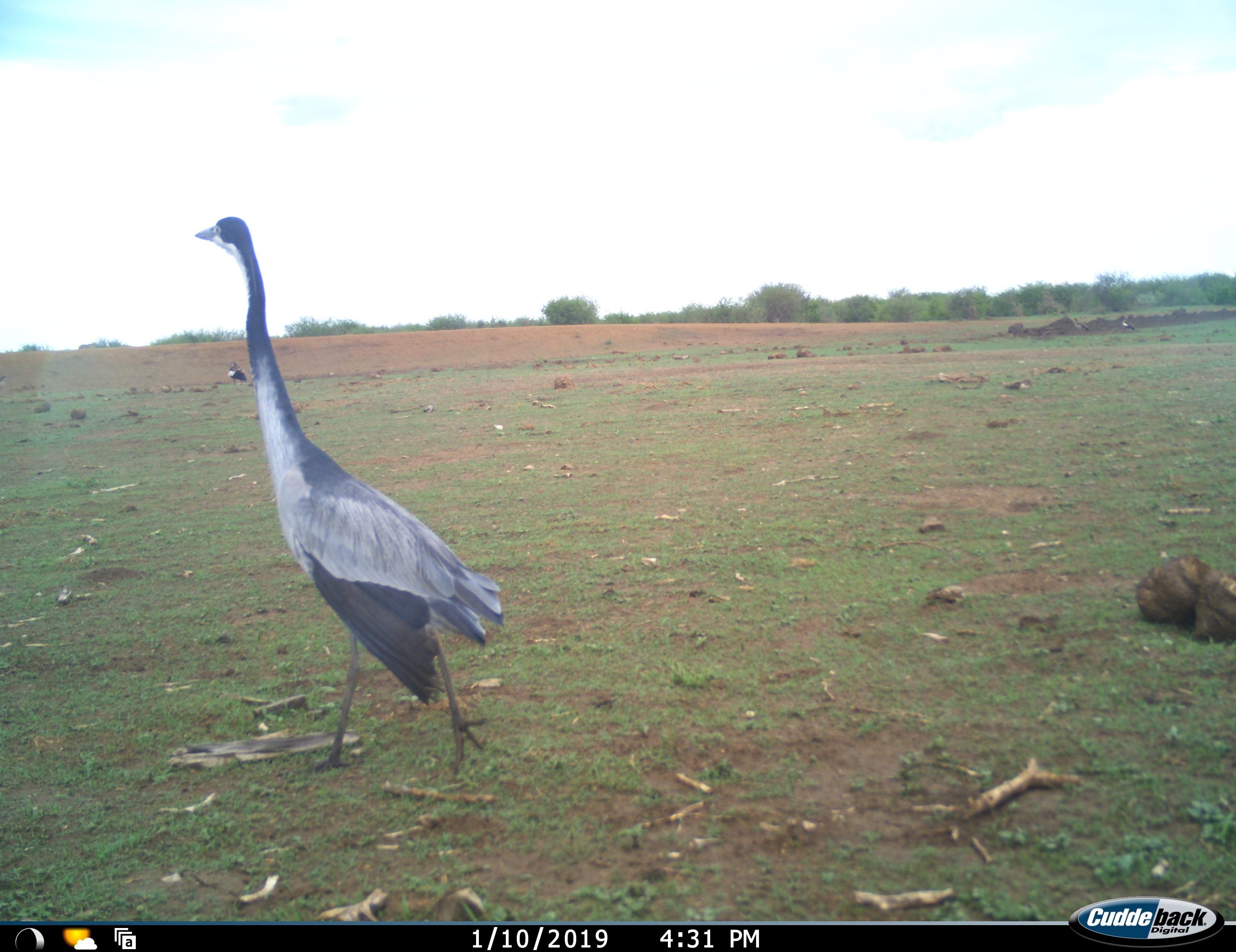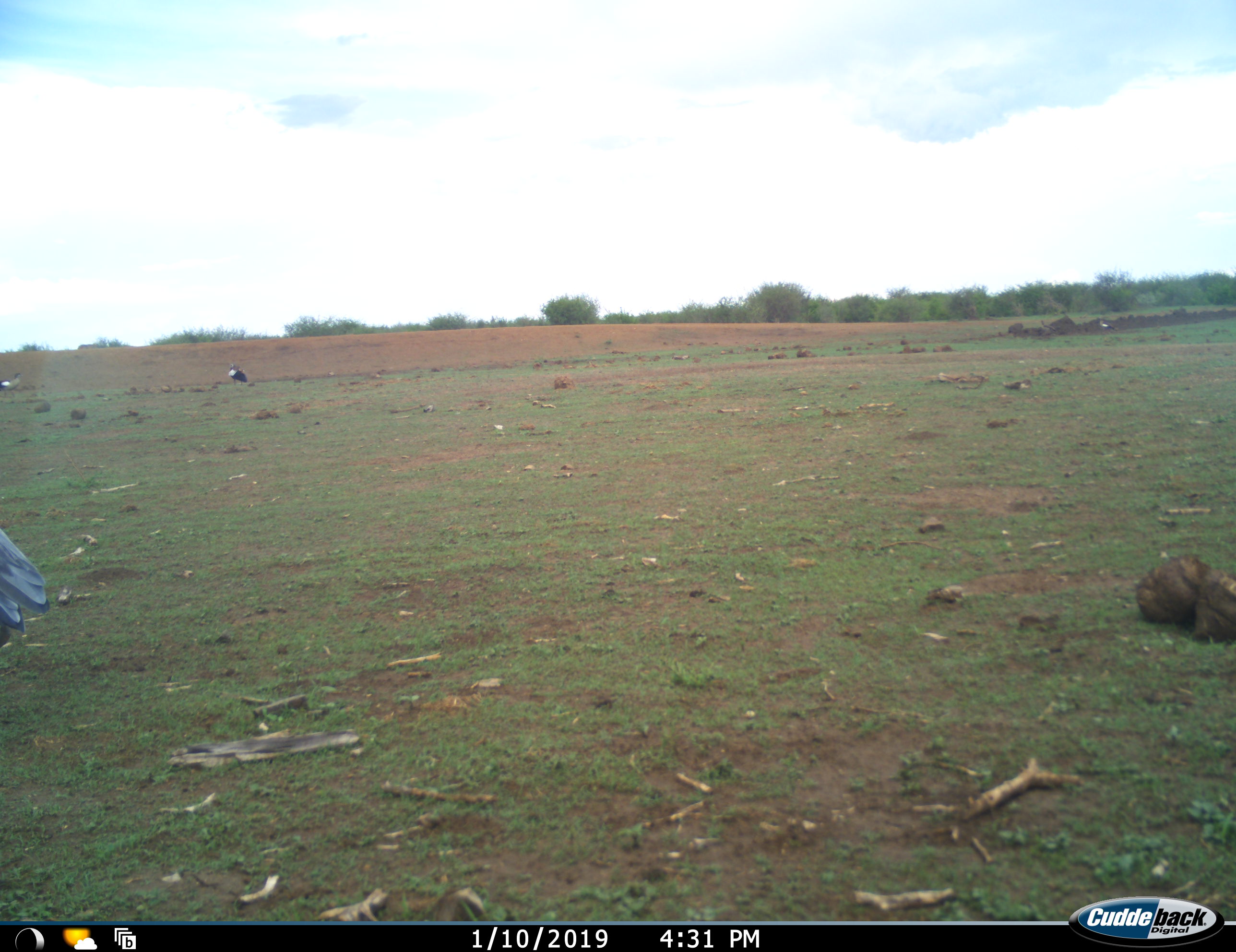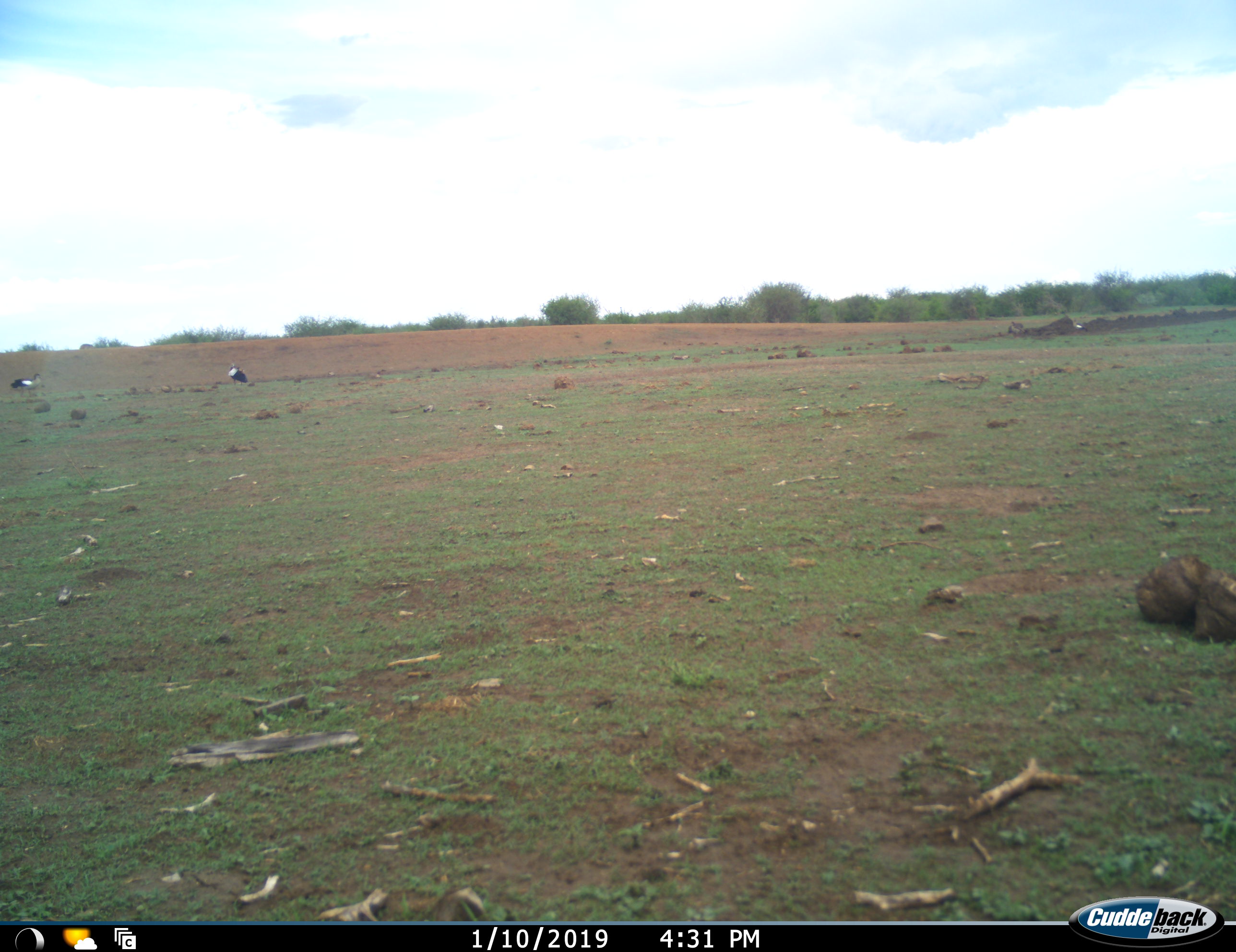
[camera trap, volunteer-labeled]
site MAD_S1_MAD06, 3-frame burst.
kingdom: Animalia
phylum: Chordata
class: Aves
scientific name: Aves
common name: bird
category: birdother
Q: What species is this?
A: Birdother (bird) (Aves).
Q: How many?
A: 3.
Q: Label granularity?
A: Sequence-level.